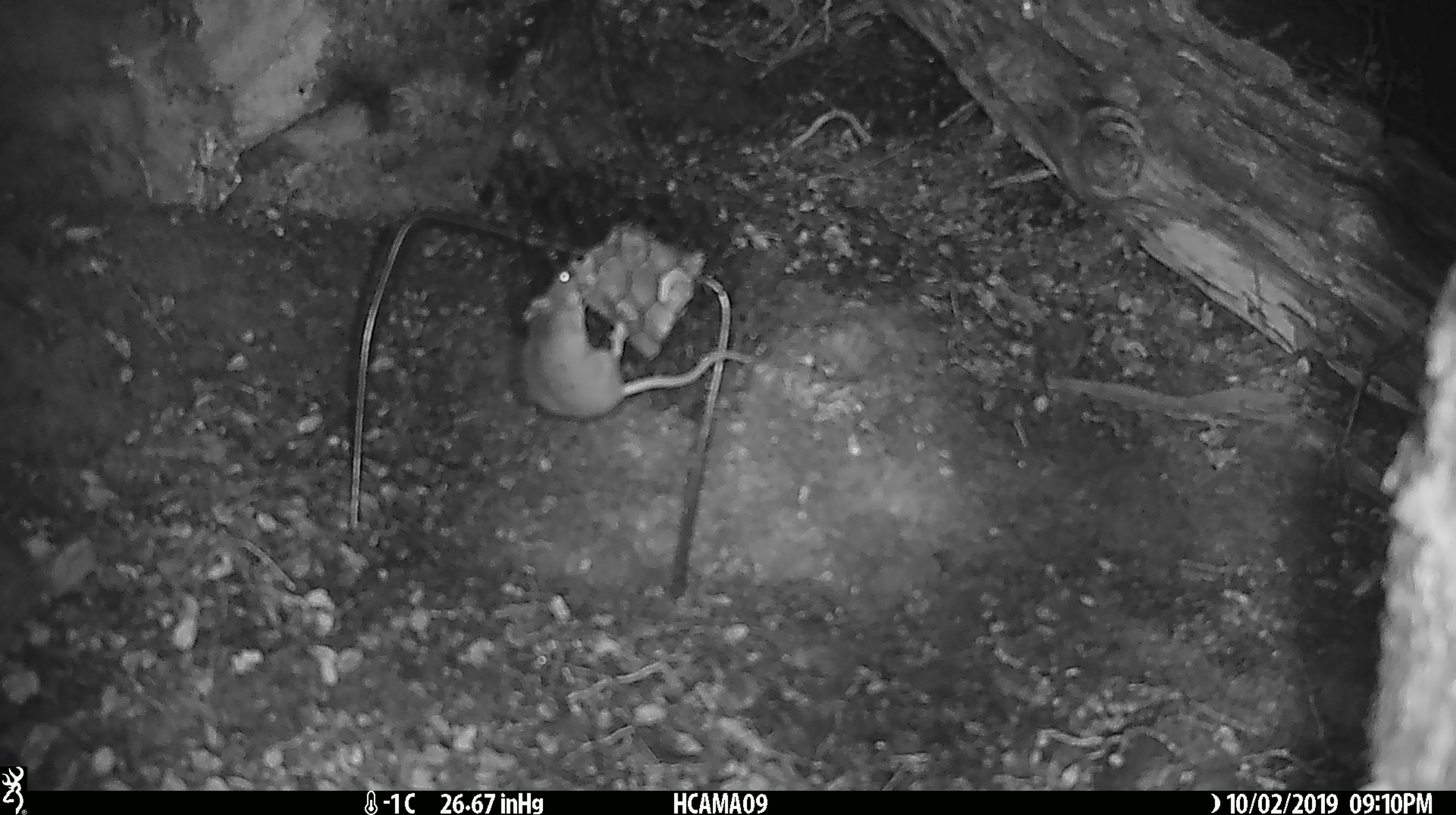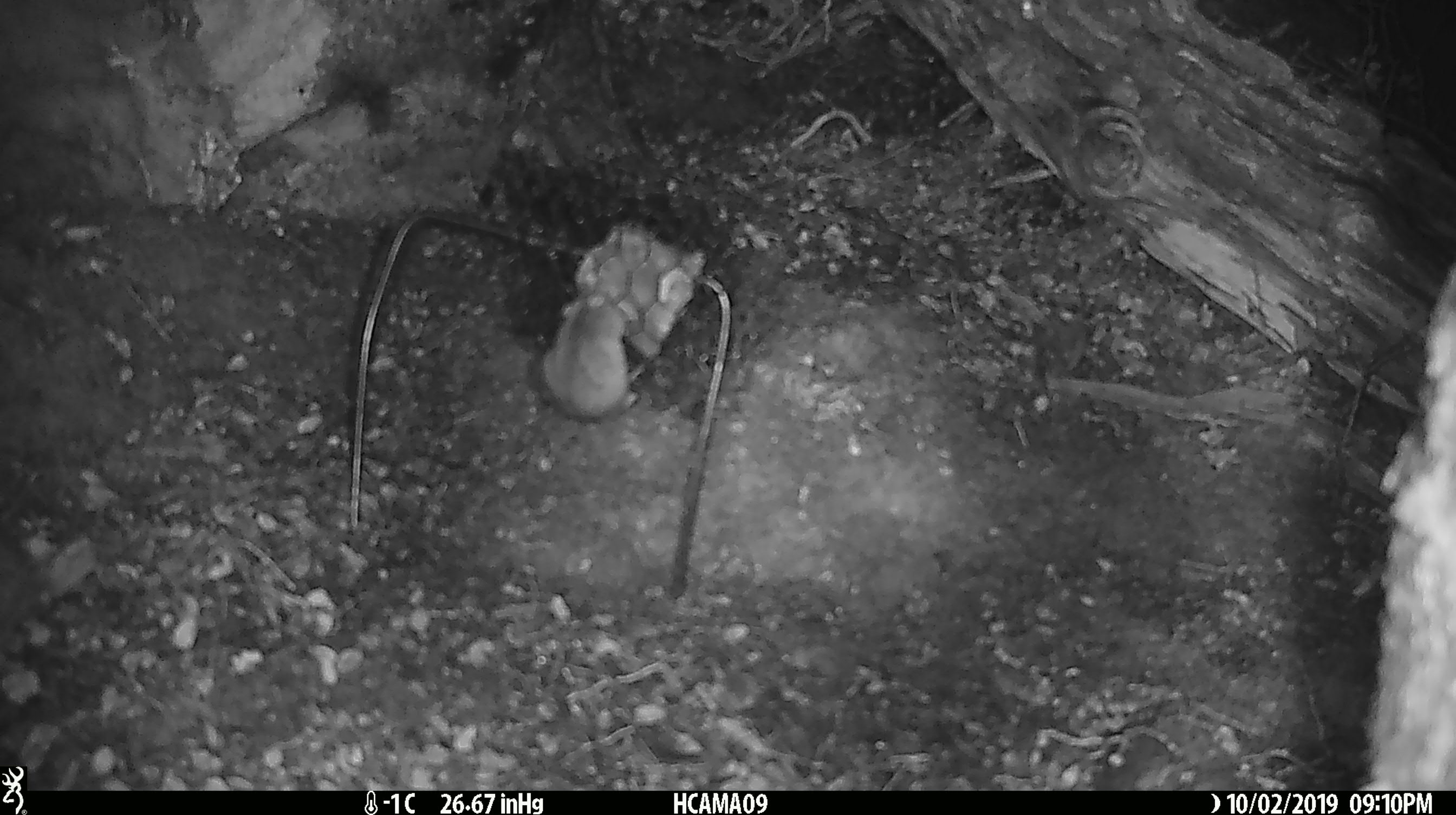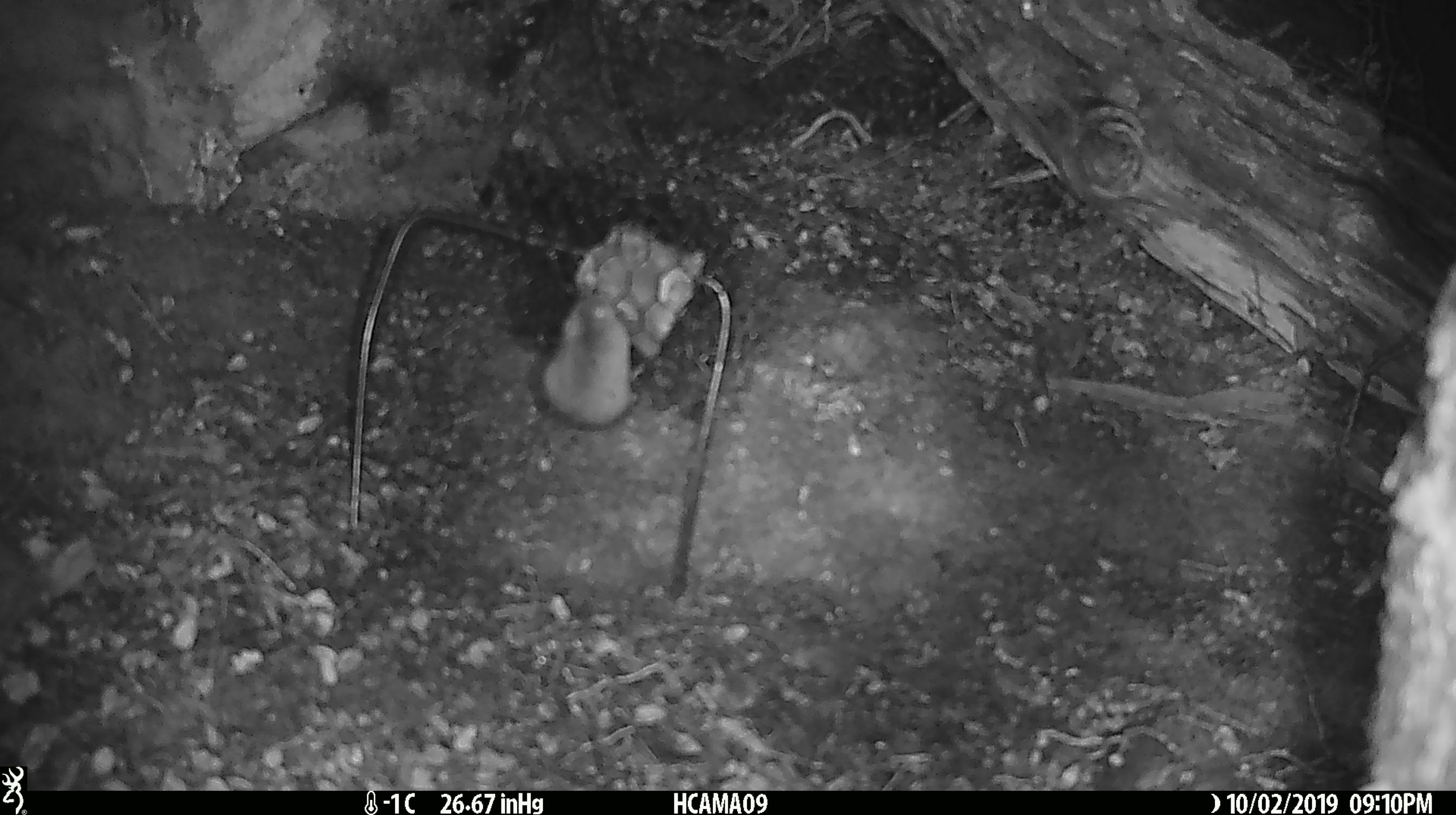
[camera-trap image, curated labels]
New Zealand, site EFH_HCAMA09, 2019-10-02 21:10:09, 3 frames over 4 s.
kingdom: Animalia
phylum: Chordata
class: Mammalia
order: Rodentia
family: Muridae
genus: Mus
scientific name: Mus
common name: mouse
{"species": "mouse (Mus)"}